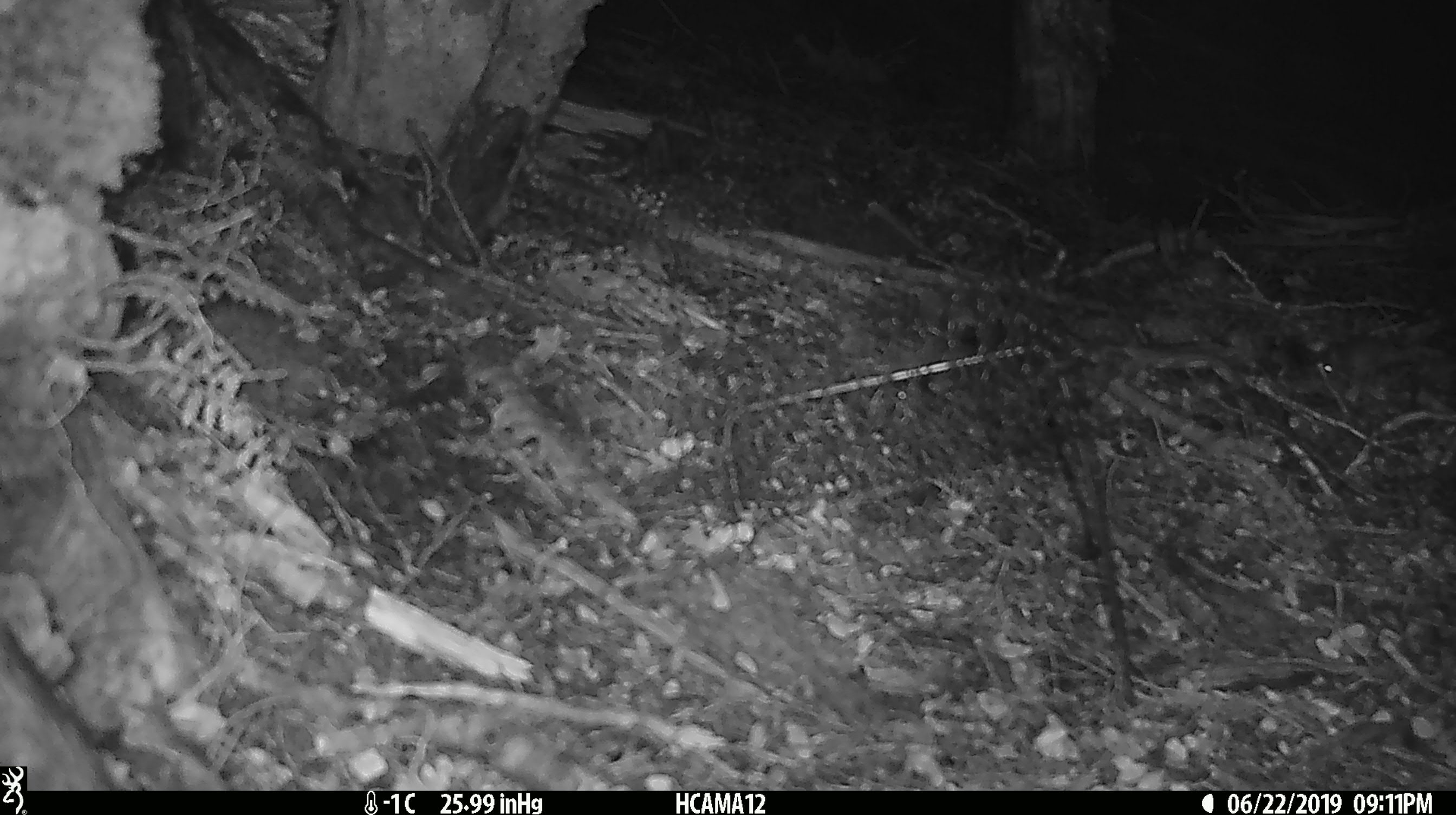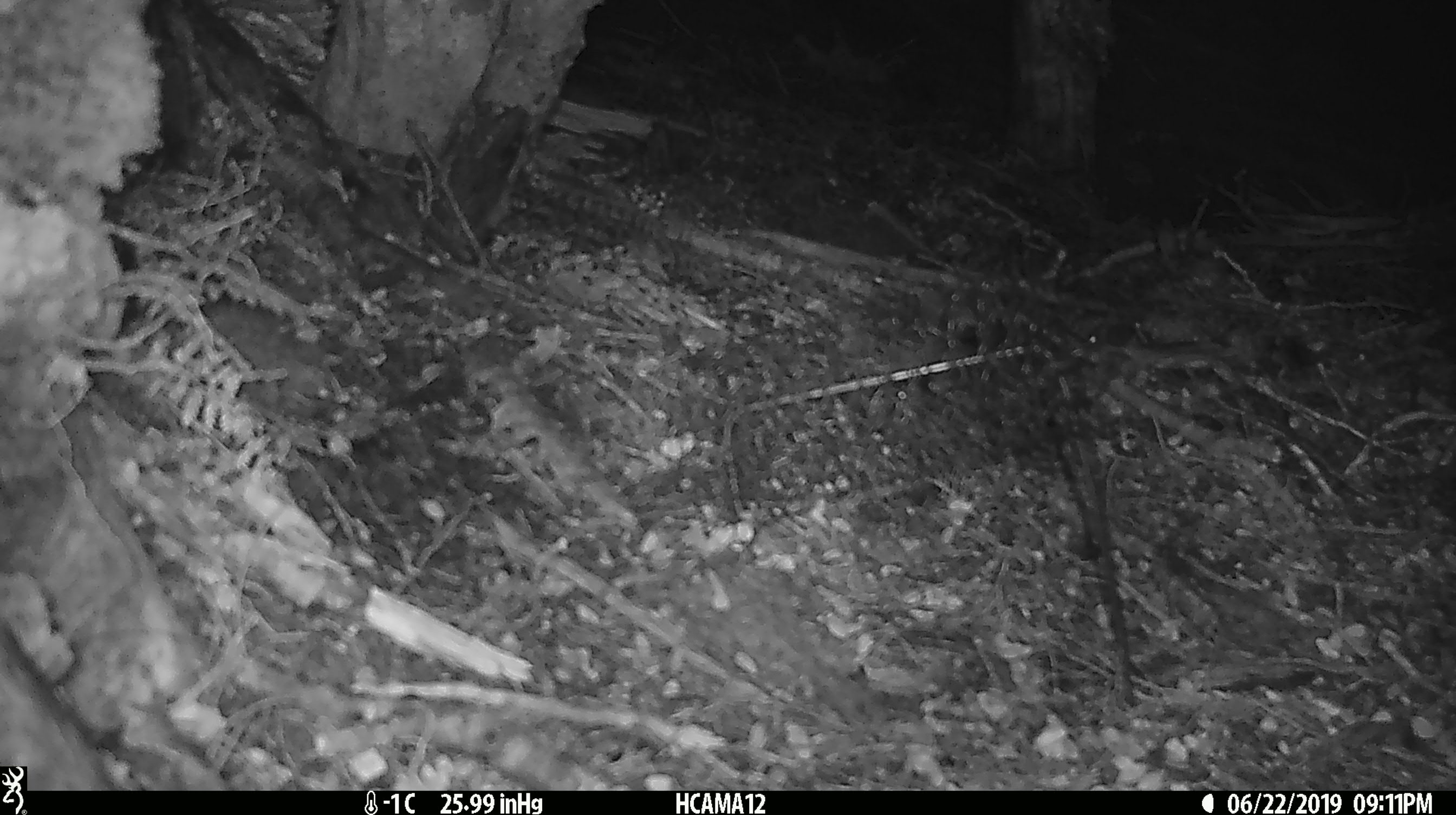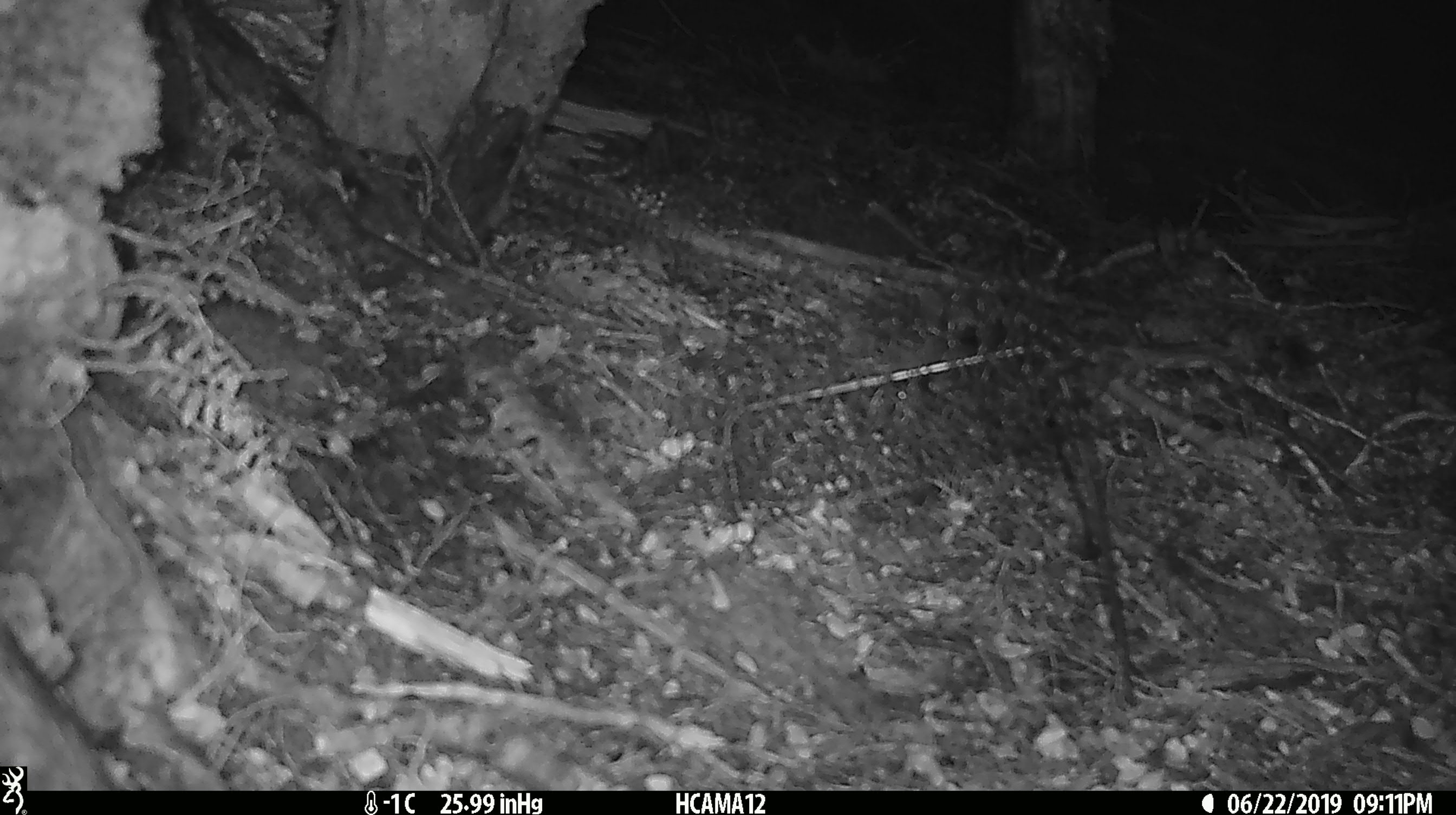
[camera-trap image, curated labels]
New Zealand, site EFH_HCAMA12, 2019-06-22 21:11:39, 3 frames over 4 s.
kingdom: Animalia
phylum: Chordata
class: Mammalia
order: Rodentia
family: Muridae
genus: Mus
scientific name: Mus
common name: mouse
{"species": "mouse (Mus)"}